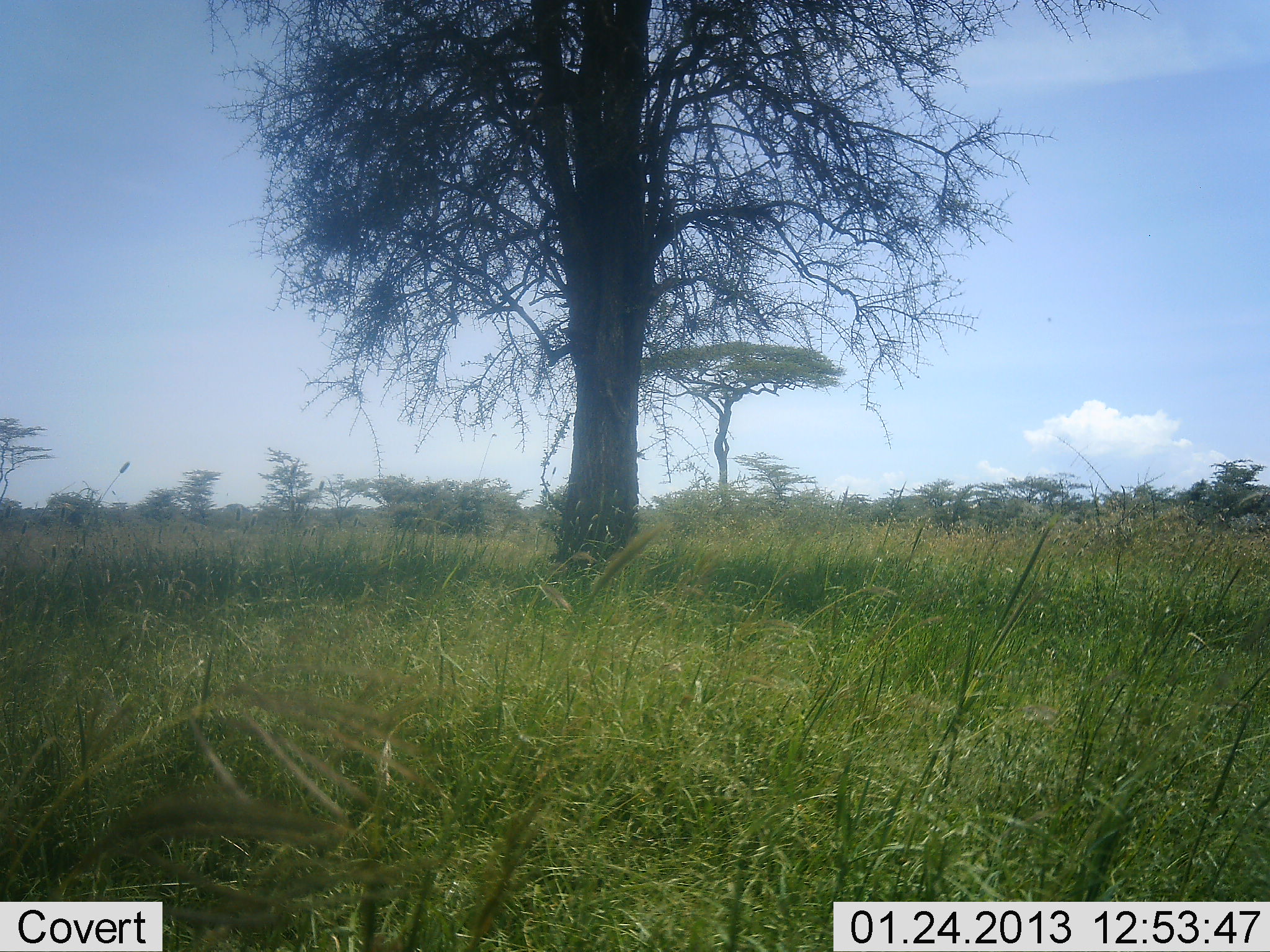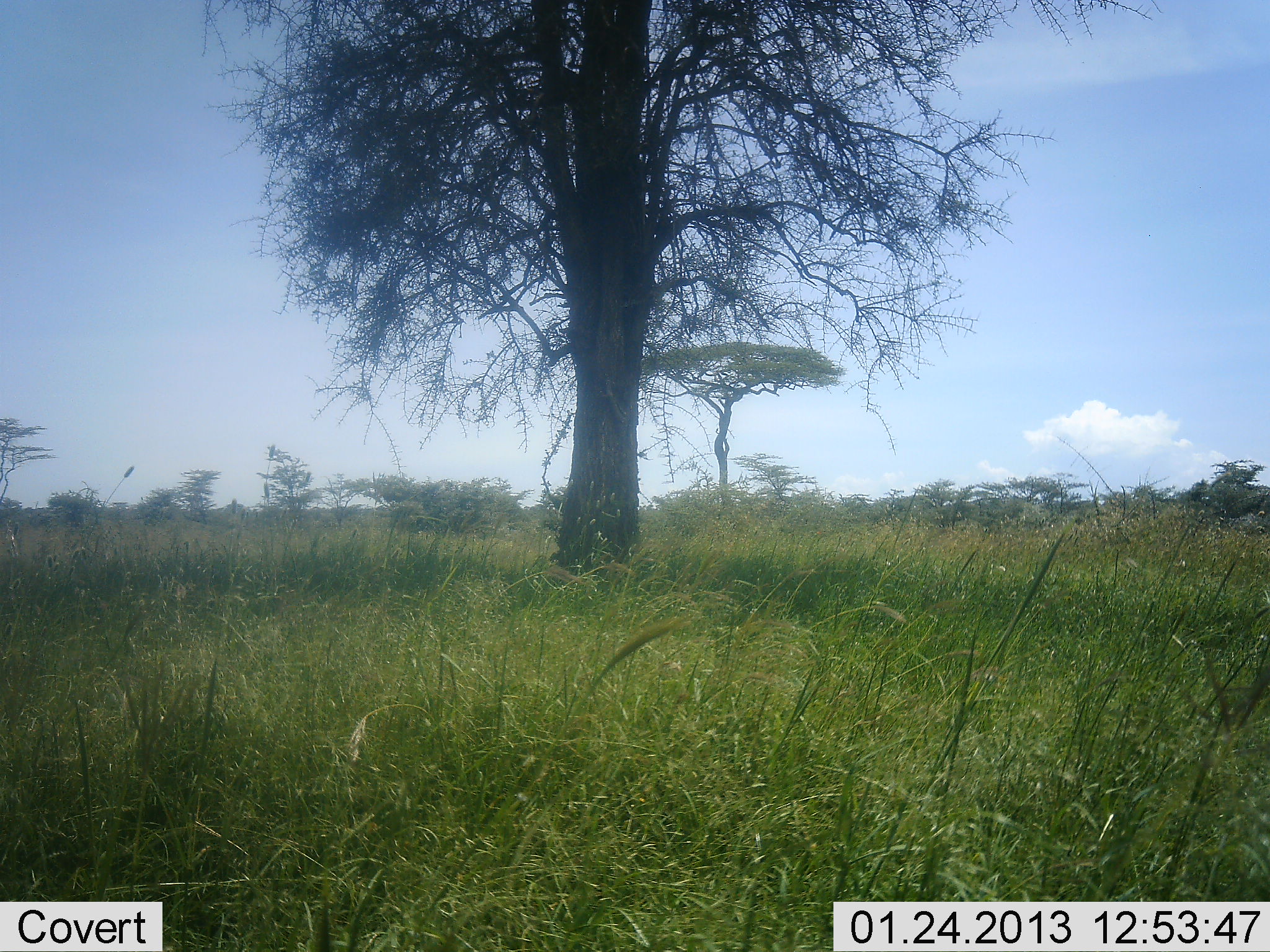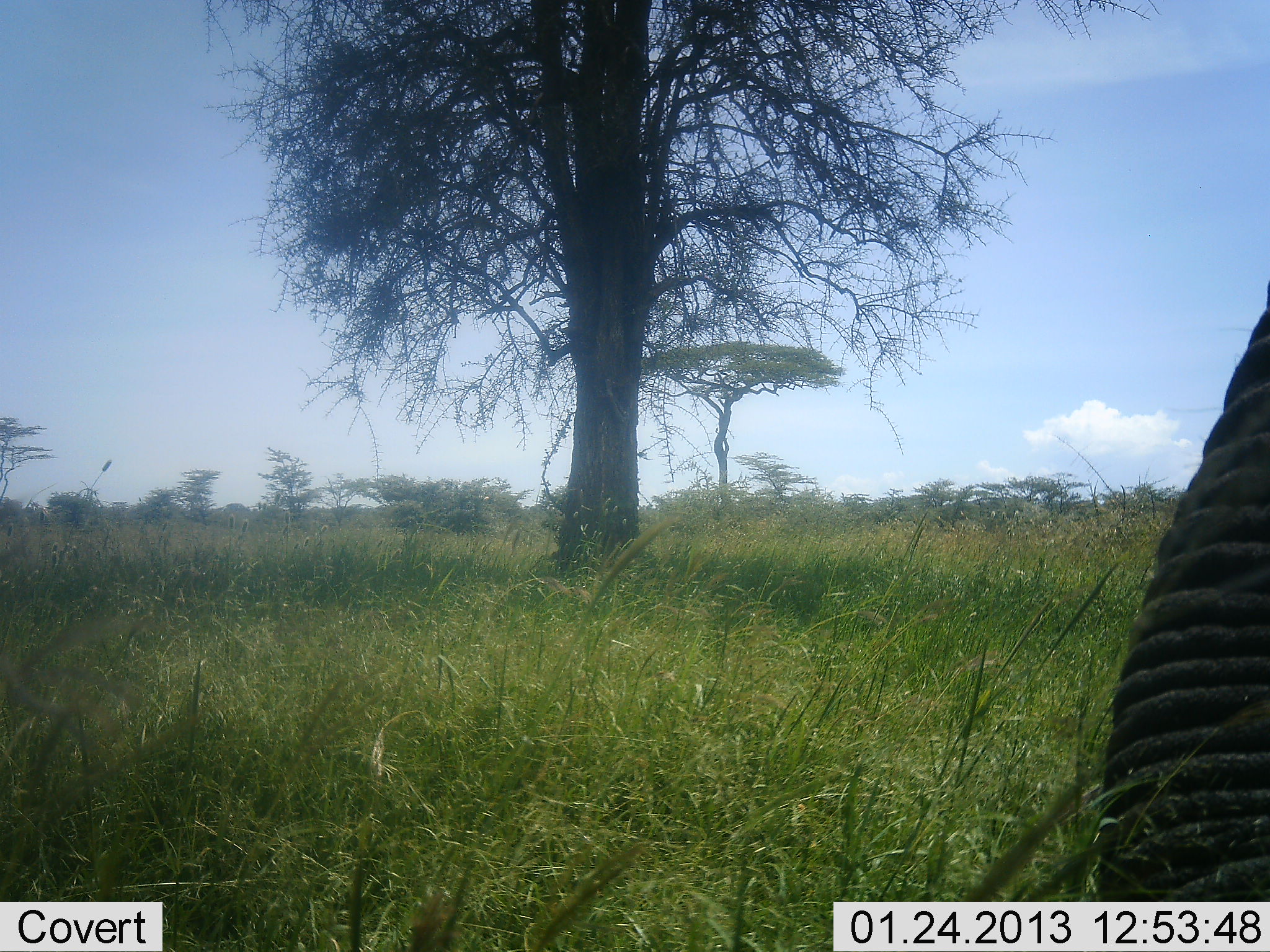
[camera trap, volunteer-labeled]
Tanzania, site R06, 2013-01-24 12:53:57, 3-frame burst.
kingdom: Animalia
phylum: Chordata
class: Mammalia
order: Proboscidea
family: Elephantidae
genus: Loxodonta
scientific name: Loxodonta africana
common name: african bush elephant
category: elephant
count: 1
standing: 69%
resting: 0%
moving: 19%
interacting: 0%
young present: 0%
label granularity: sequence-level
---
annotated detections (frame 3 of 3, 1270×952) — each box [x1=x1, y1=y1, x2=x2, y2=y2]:
animal: [x1=1093, y1=283, x2=1270, y2=903]